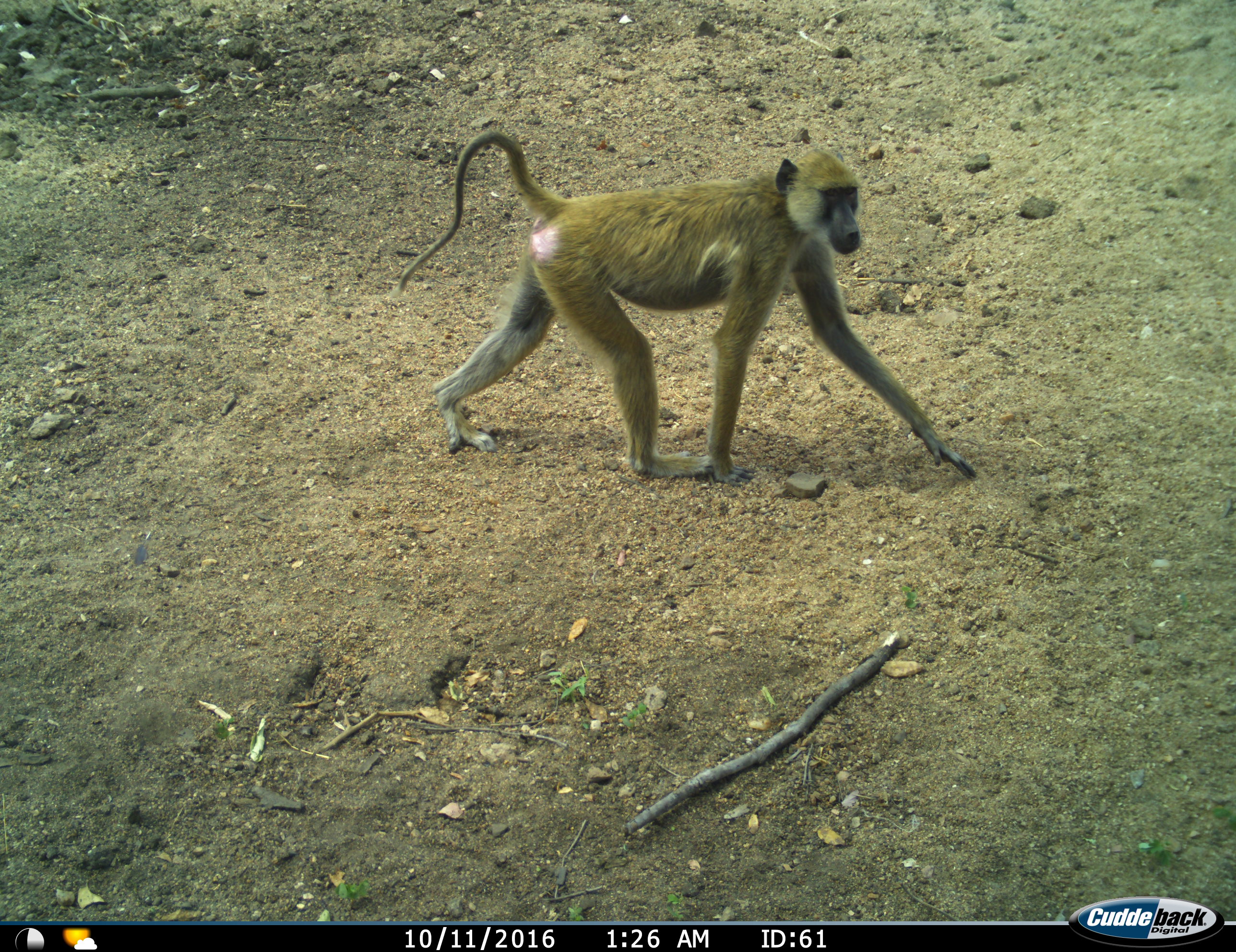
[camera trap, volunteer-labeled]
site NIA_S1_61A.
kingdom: Animalia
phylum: Chordata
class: Mammalia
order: Primates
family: Cercopithecidae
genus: Papio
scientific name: Papio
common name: baboon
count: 1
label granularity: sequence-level